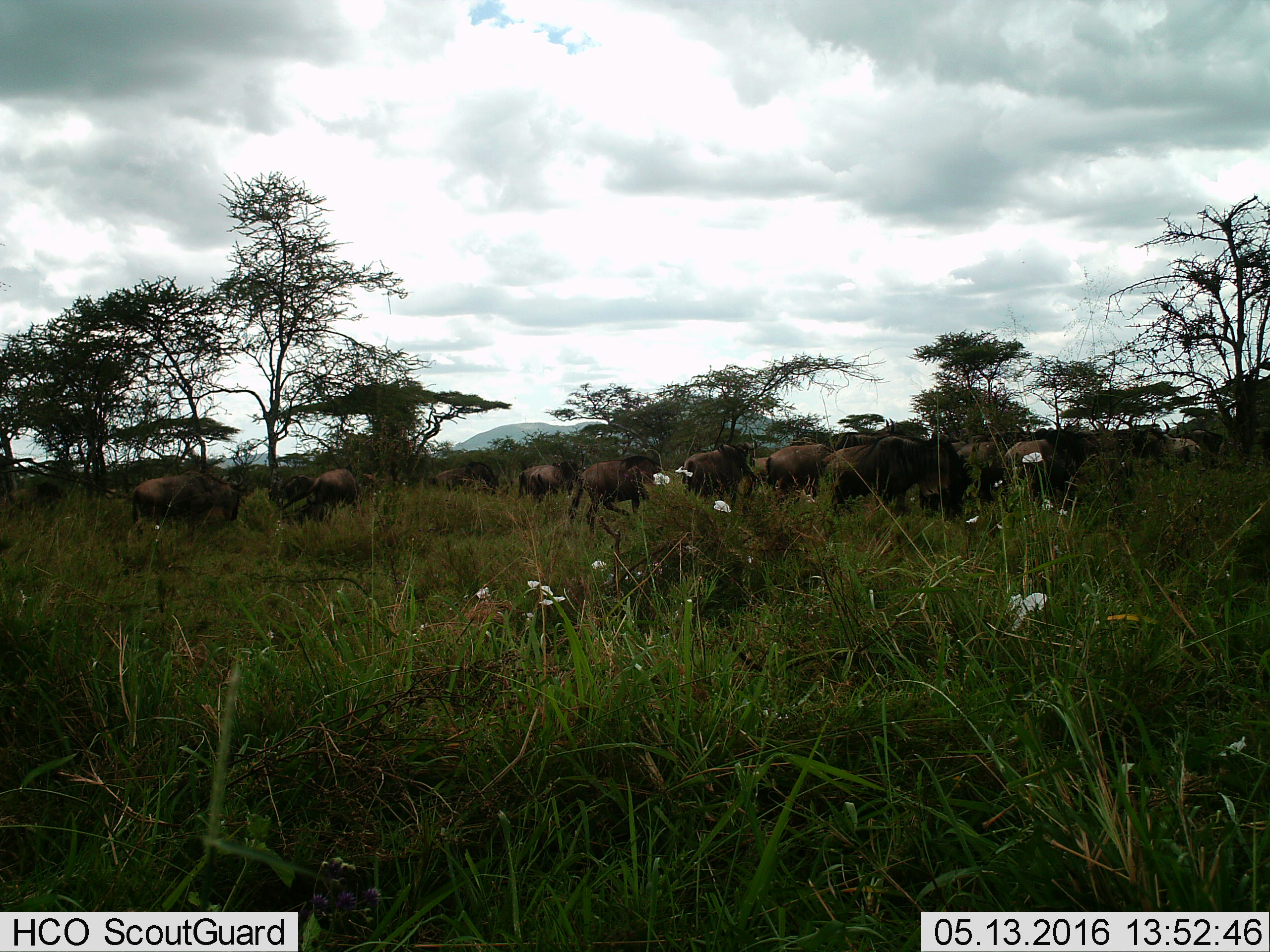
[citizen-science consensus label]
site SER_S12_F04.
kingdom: Animalia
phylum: Chordata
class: Mammalia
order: Artiodactyla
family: Bovidae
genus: Connochaetes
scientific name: Connochaetes taurinus taurinus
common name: blue wildebeest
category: wildebeestblue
Wildebeestblue (blue wildebeest) (Connochaetes taurinus taurinus), count 11-50. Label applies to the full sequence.